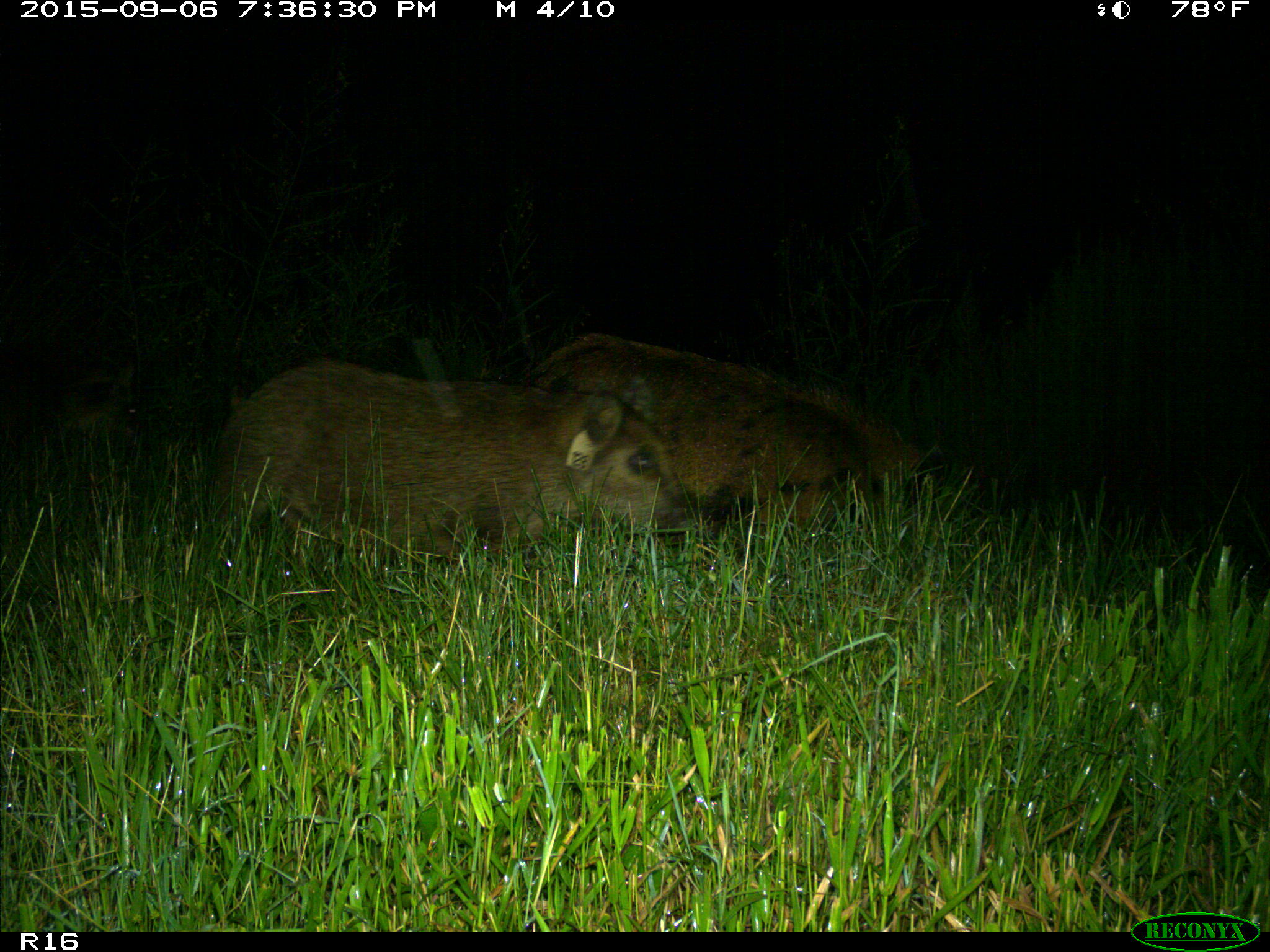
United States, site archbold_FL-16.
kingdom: Animalia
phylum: Chordata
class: Mammalia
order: Artiodactyla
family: Suidae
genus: Sus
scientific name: Sus scrofa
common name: wild boar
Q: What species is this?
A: Sus scrofa (wild boar).